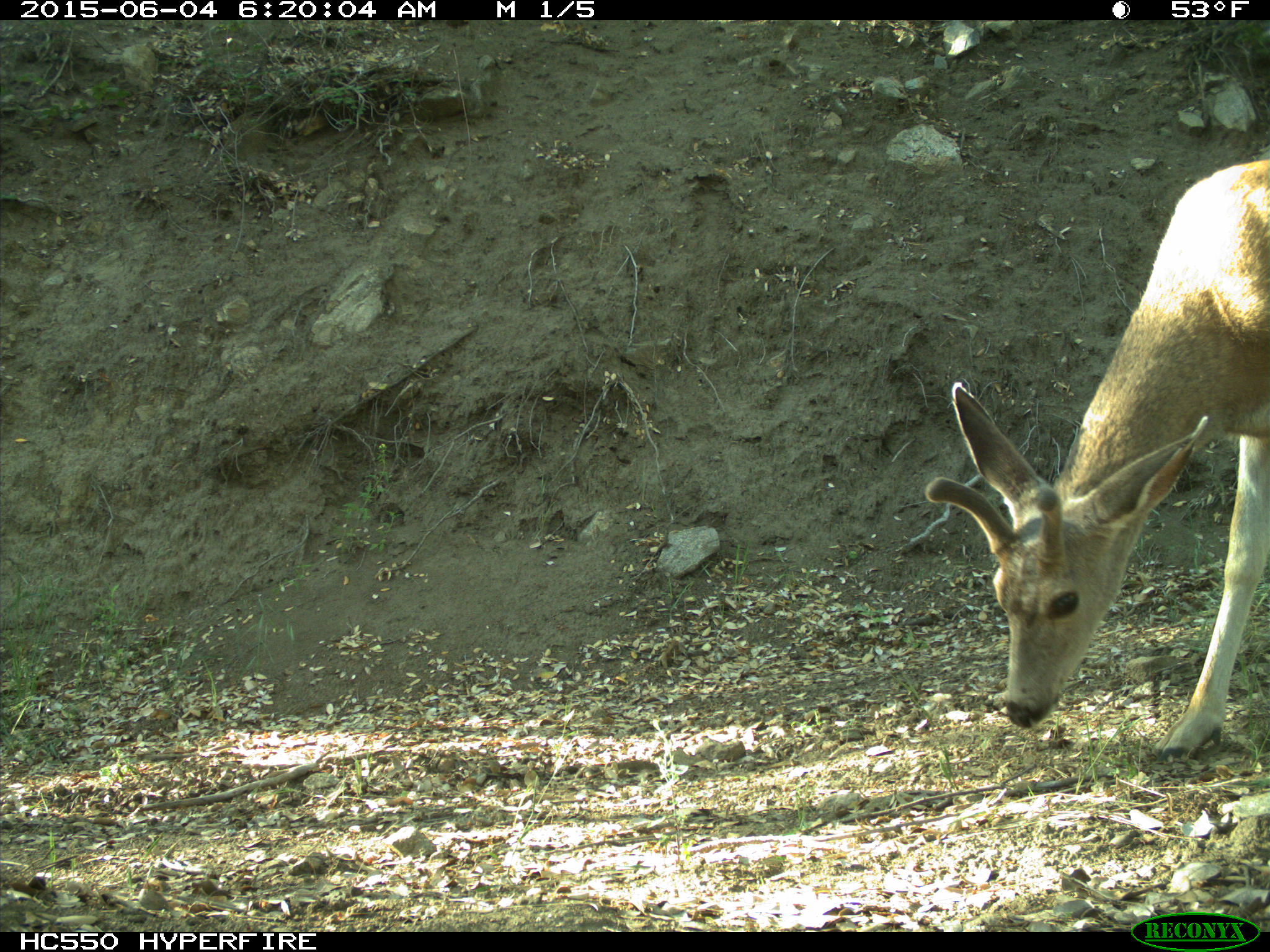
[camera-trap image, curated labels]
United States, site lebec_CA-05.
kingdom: Animalia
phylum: Chordata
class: Mammalia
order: Artiodactyla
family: Cervidae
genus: Odocoileus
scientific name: Odocoileus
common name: deer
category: unidentified deer